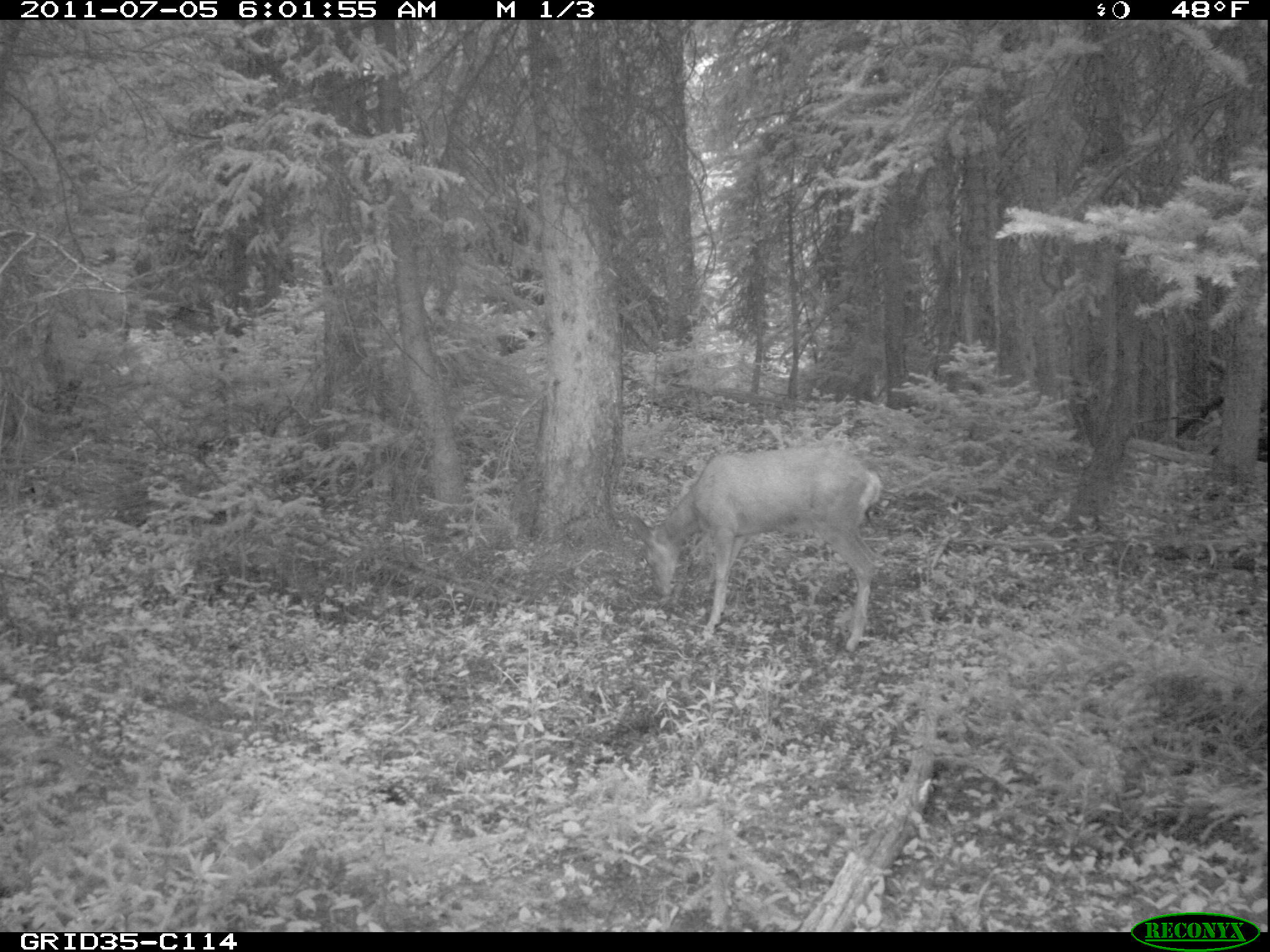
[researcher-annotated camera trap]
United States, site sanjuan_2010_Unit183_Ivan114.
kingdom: Animalia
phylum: Chordata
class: Mammalia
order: Artiodactyla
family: Cervidae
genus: Odocoileus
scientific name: Odocoileus hemionus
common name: mule deer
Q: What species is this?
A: Odocoileus hemionus (mule deer).